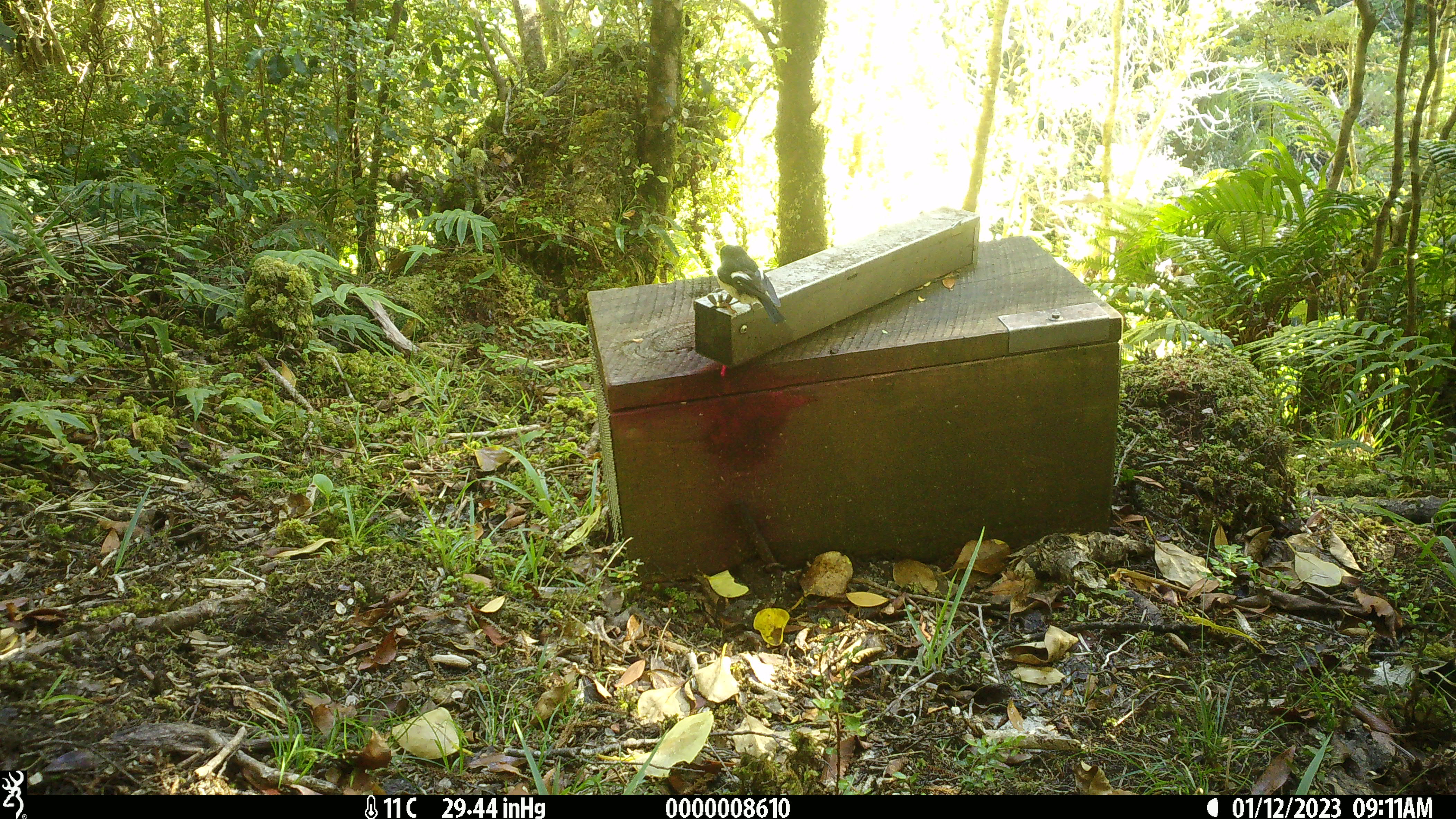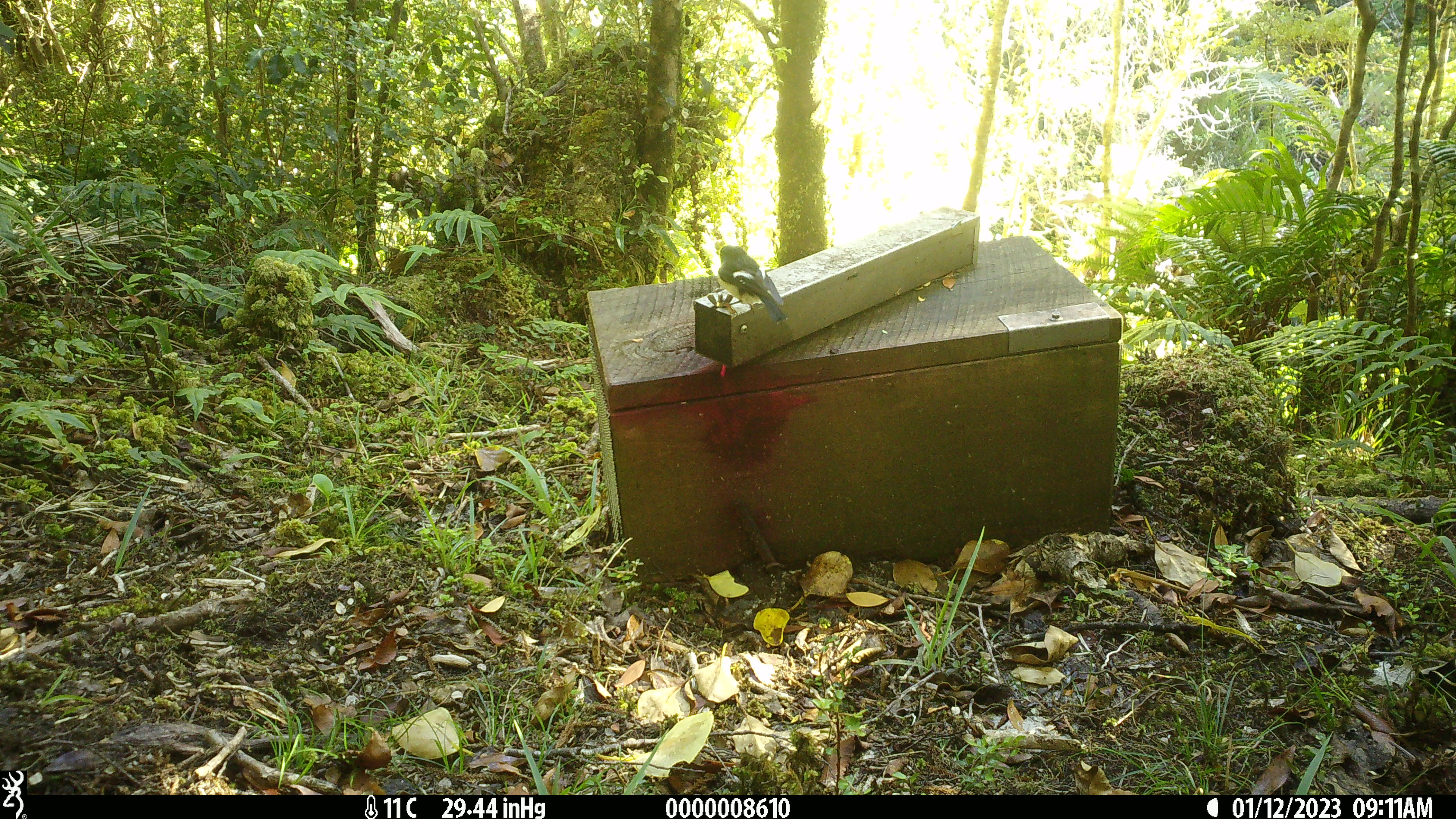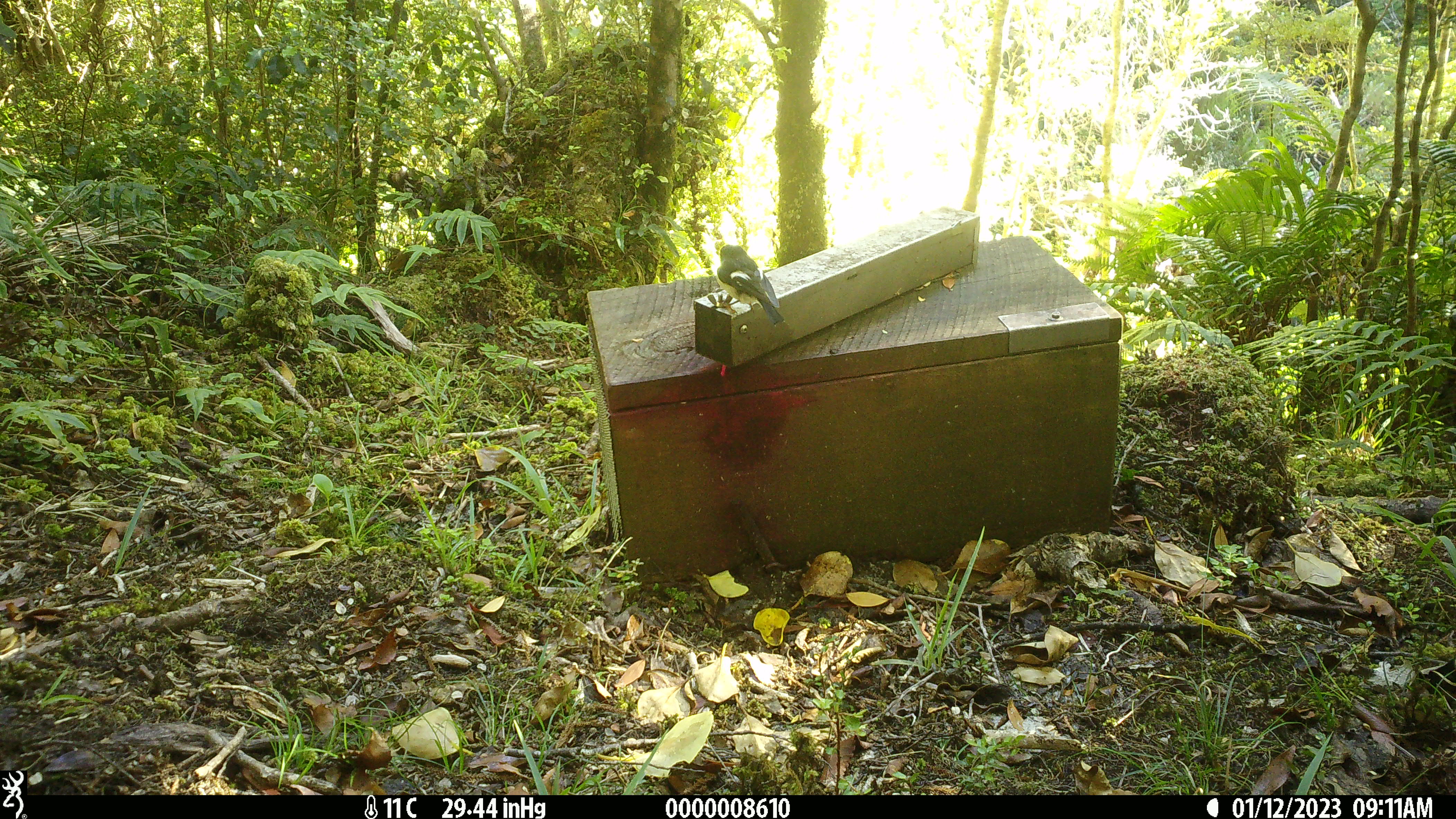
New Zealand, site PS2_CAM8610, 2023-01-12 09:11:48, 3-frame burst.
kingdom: Animalia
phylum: Chordata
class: Aves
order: Passeriformes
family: Petroicidae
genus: Petroica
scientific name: Petroica macrocephala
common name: tomtit